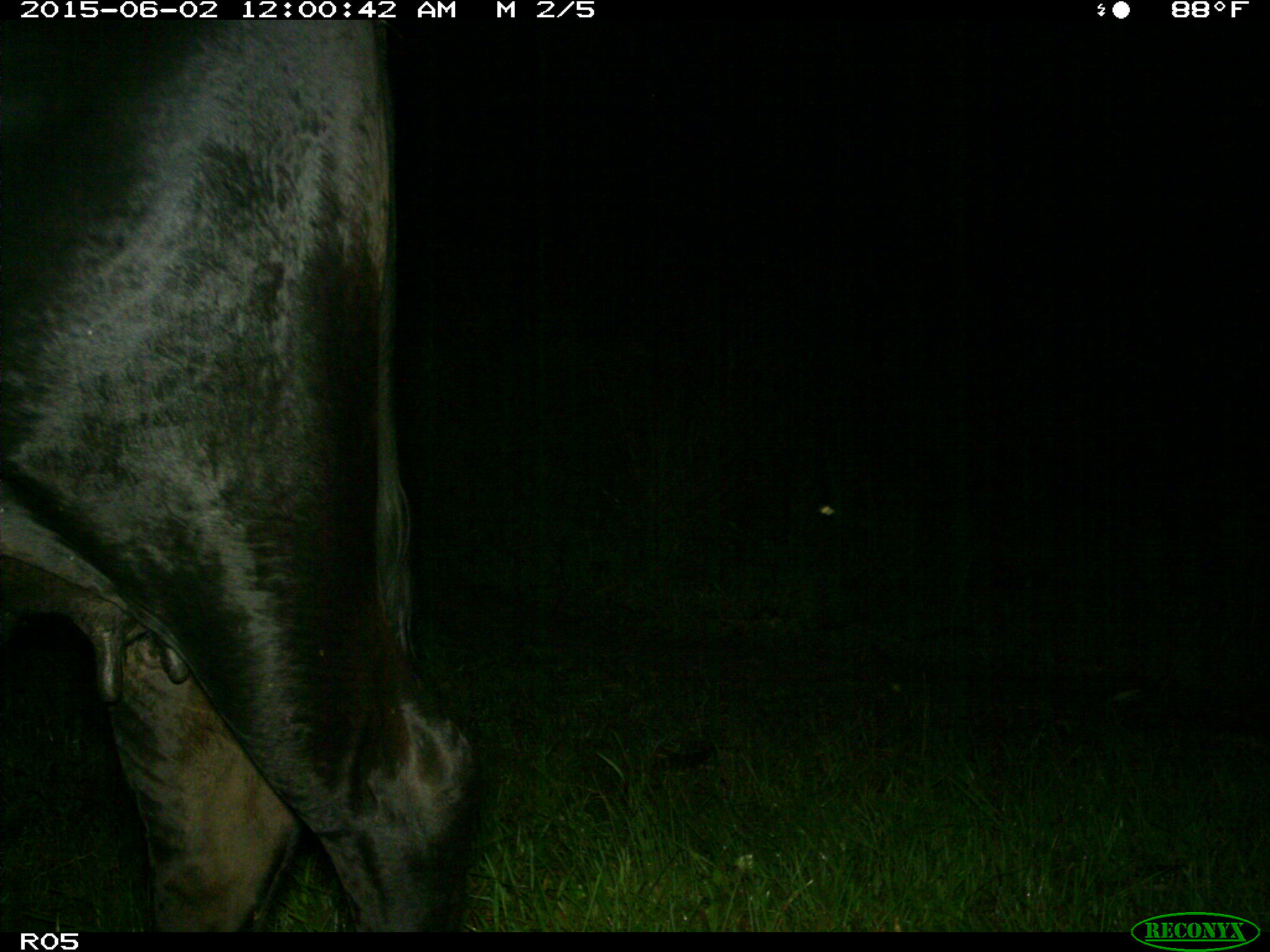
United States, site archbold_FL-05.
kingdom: Animalia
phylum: Chordata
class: Mammalia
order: Artiodactyla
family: Bovidae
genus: Bos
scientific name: Bos taurus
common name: domestic cow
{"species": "Bos taurus (domestic cow)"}